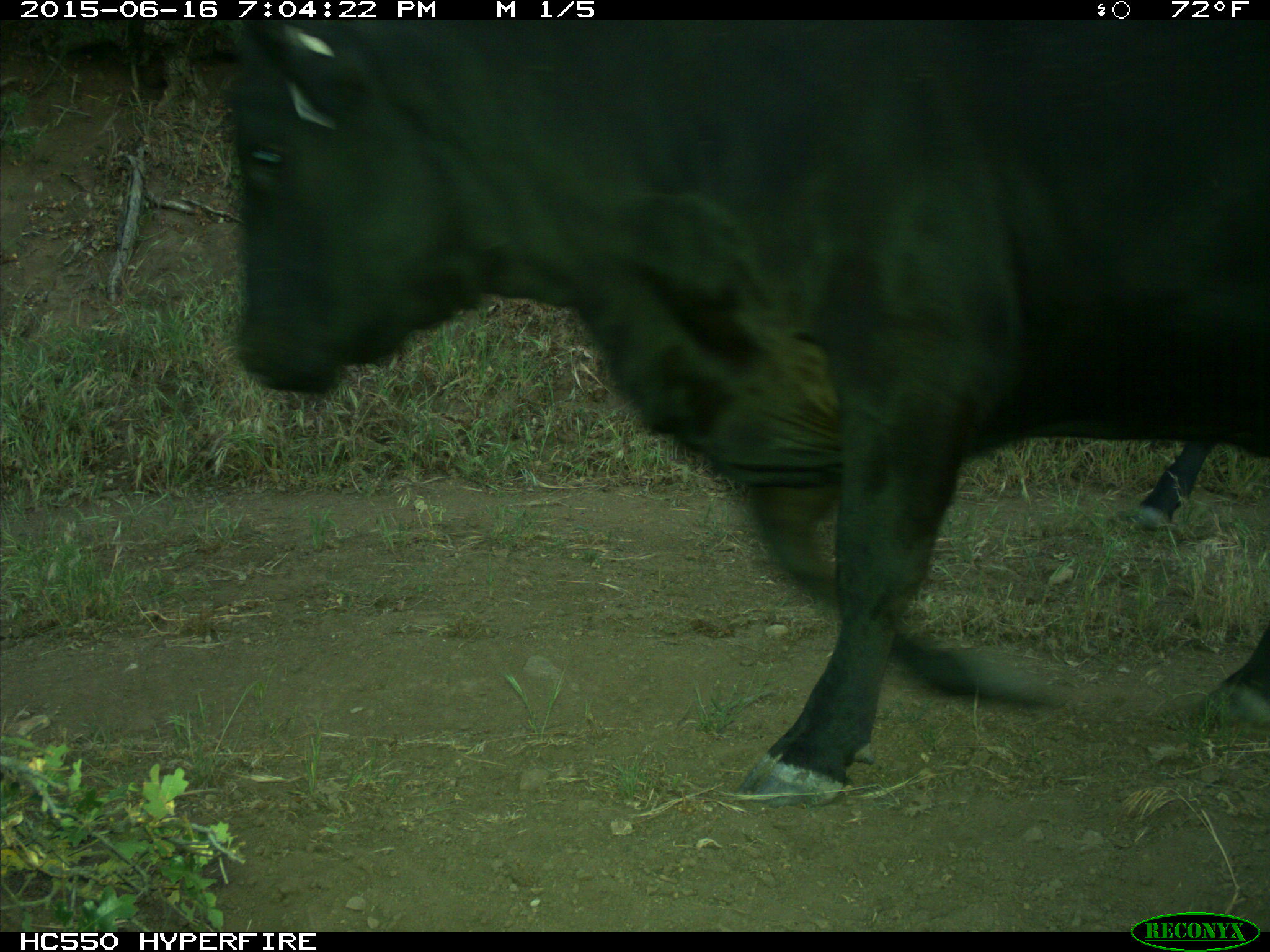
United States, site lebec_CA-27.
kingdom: Animalia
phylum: Chordata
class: Mammalia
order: Artiodactyla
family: Bovidae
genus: Bos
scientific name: Bos taurus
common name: domestic cow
Bos taurus (domestic cow).